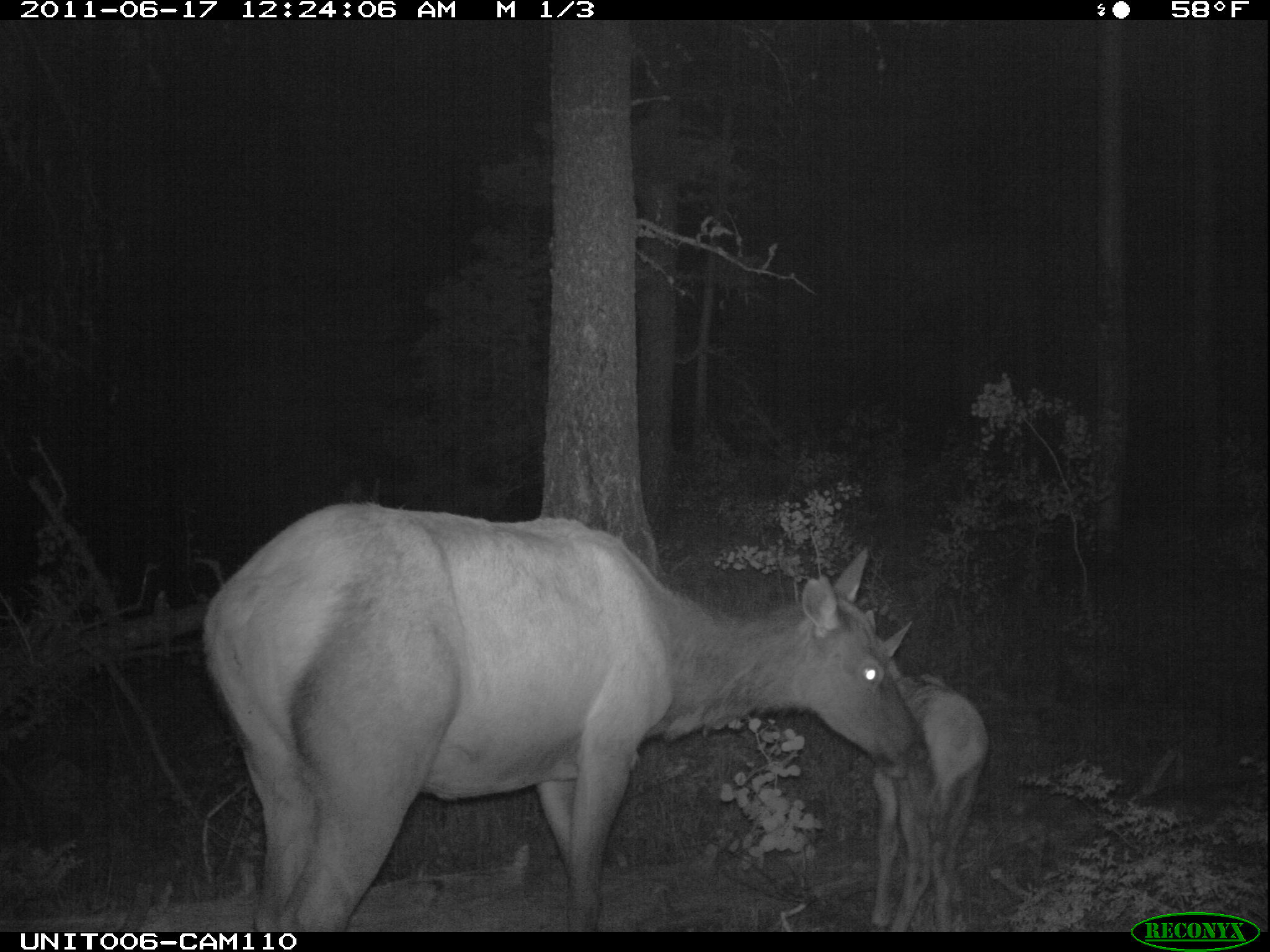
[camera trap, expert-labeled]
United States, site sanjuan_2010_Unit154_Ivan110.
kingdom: Animalia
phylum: Chordata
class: Mammalia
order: Artiodactyla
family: Cervidae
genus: Cervus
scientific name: Cervus elaphus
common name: red deer